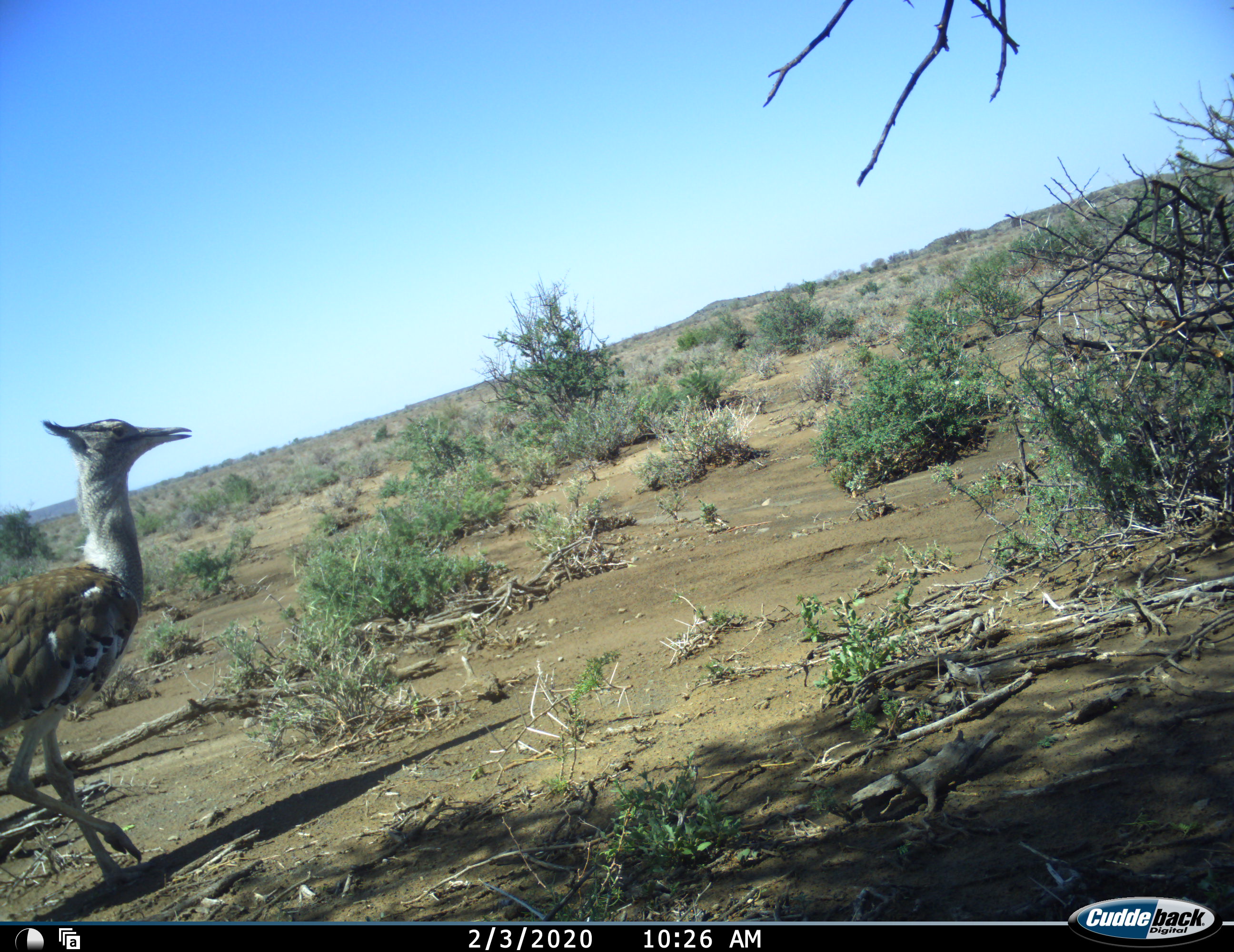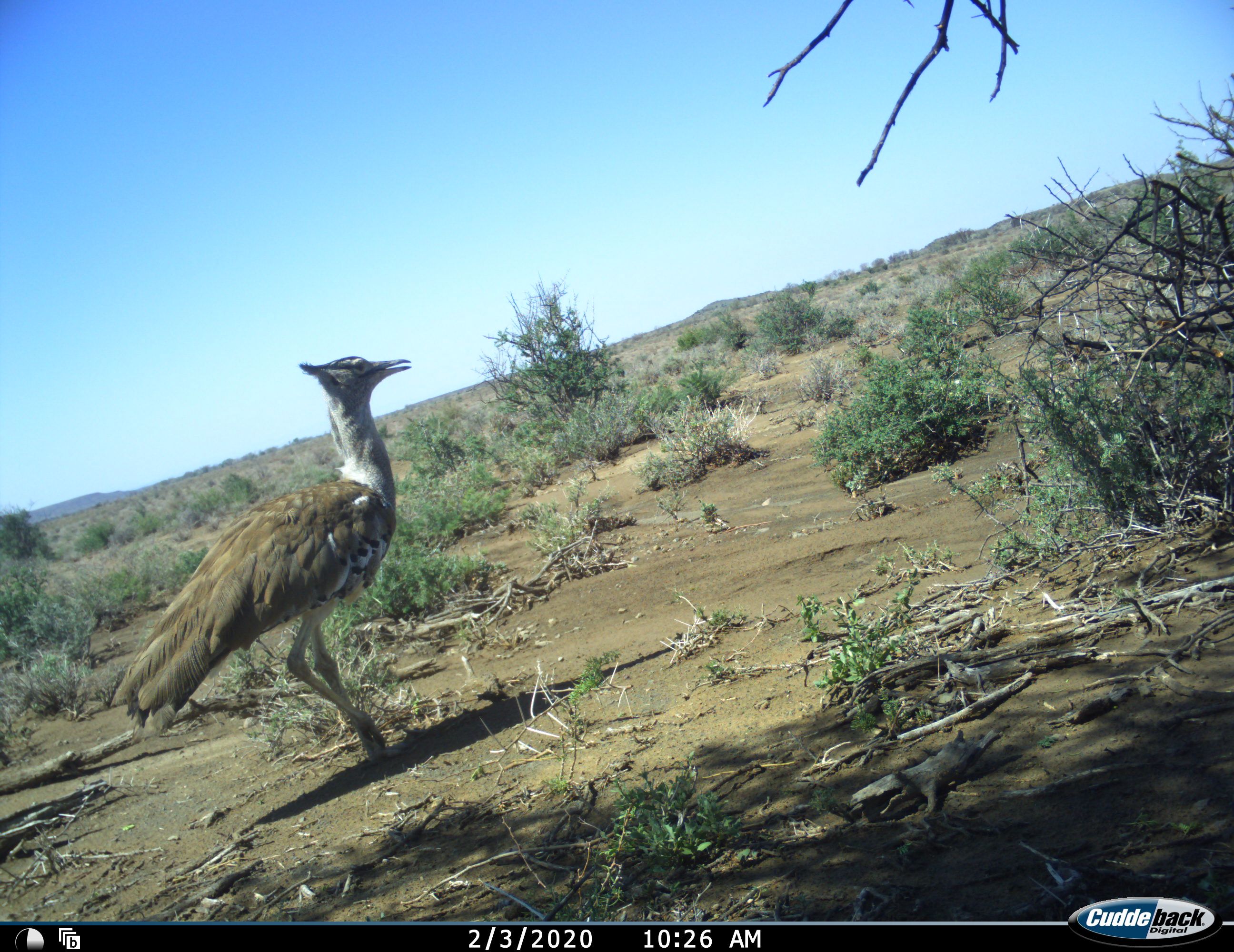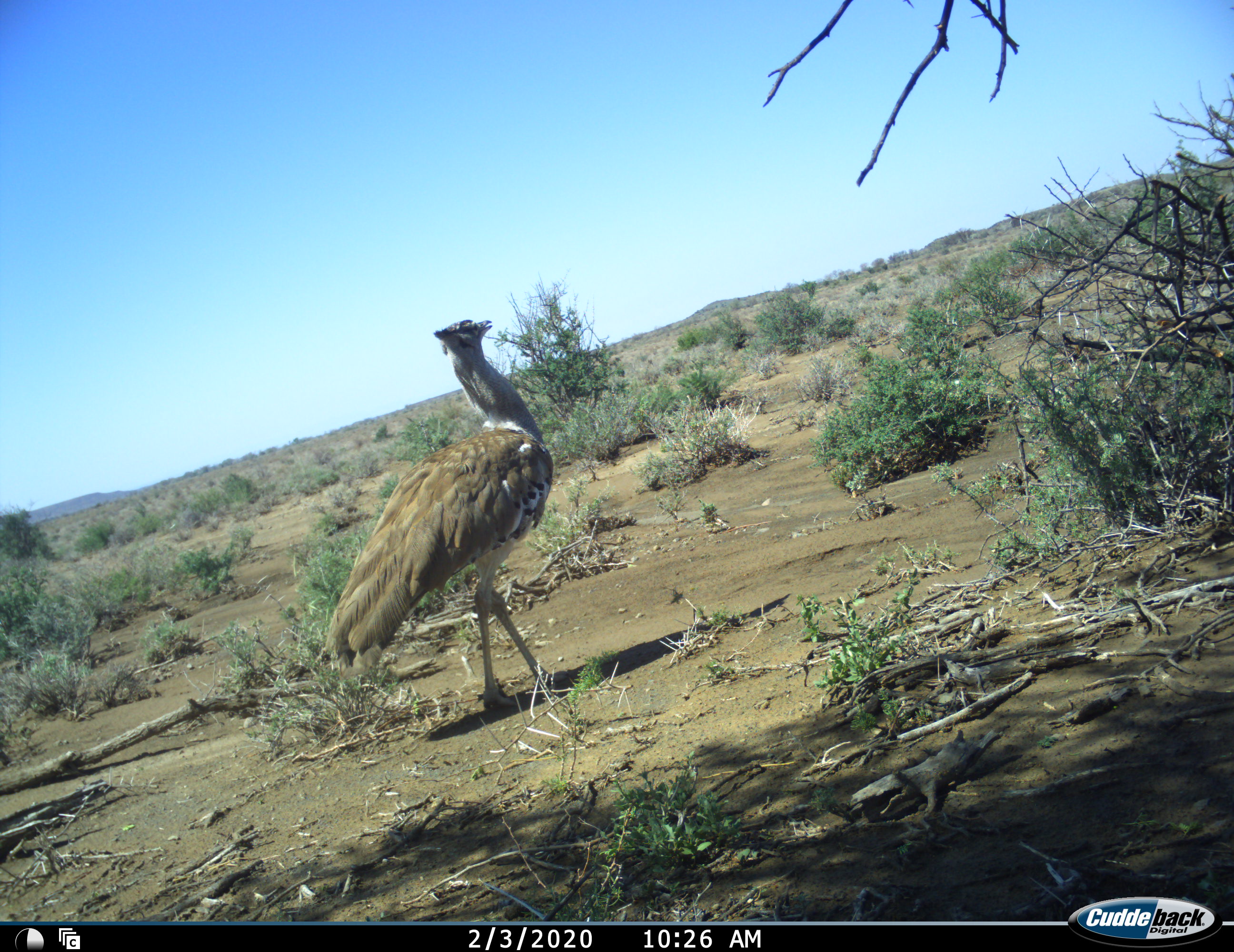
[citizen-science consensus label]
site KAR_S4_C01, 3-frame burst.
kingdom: Animalia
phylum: Chordata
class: Aves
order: Otidiformes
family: Otididae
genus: Ardeotis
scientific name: Ardeotis kori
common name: kori bustard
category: bustardkori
Bustardkori (kori bustard) (Ardeotis kori), count 1. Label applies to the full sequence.